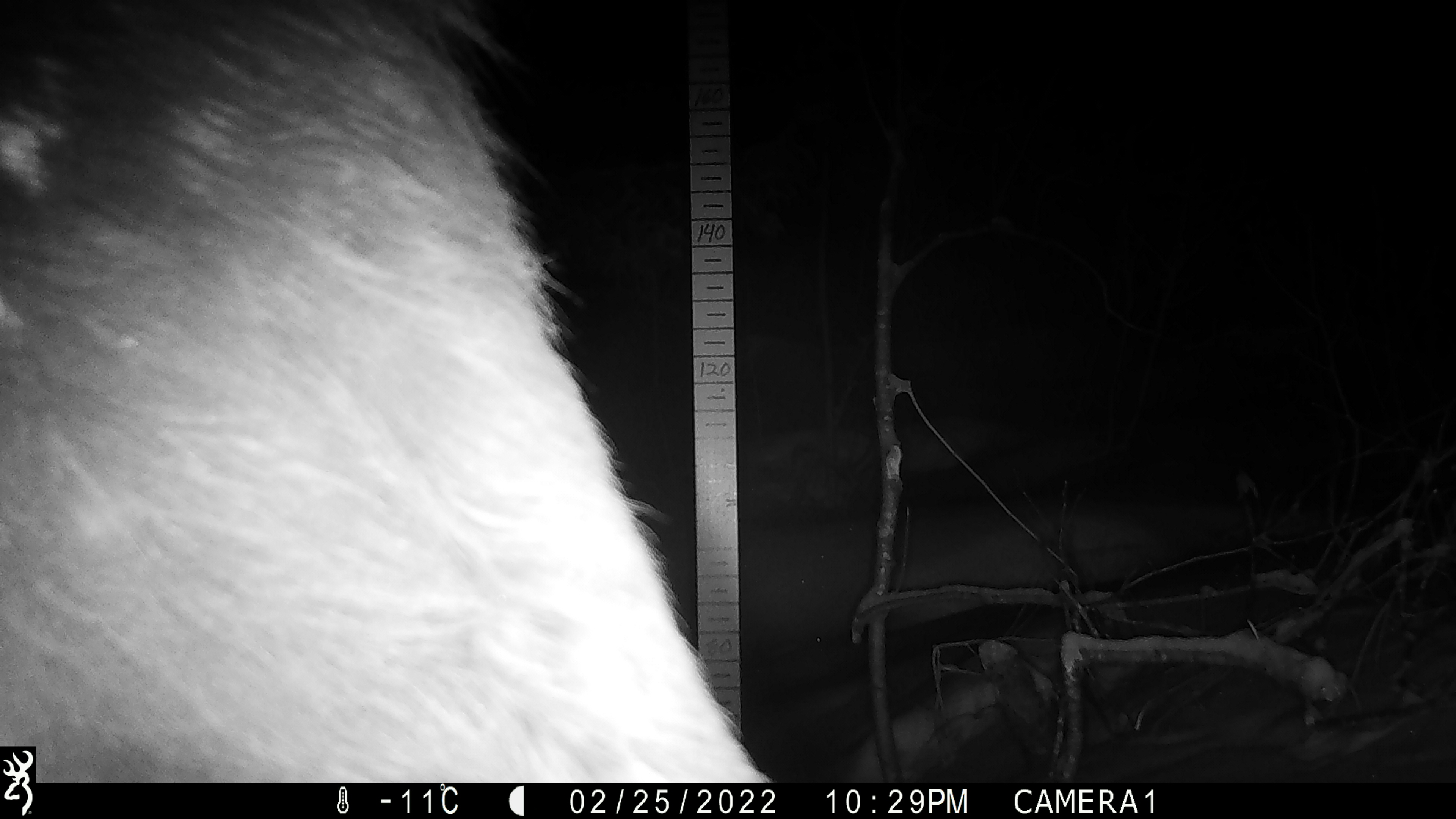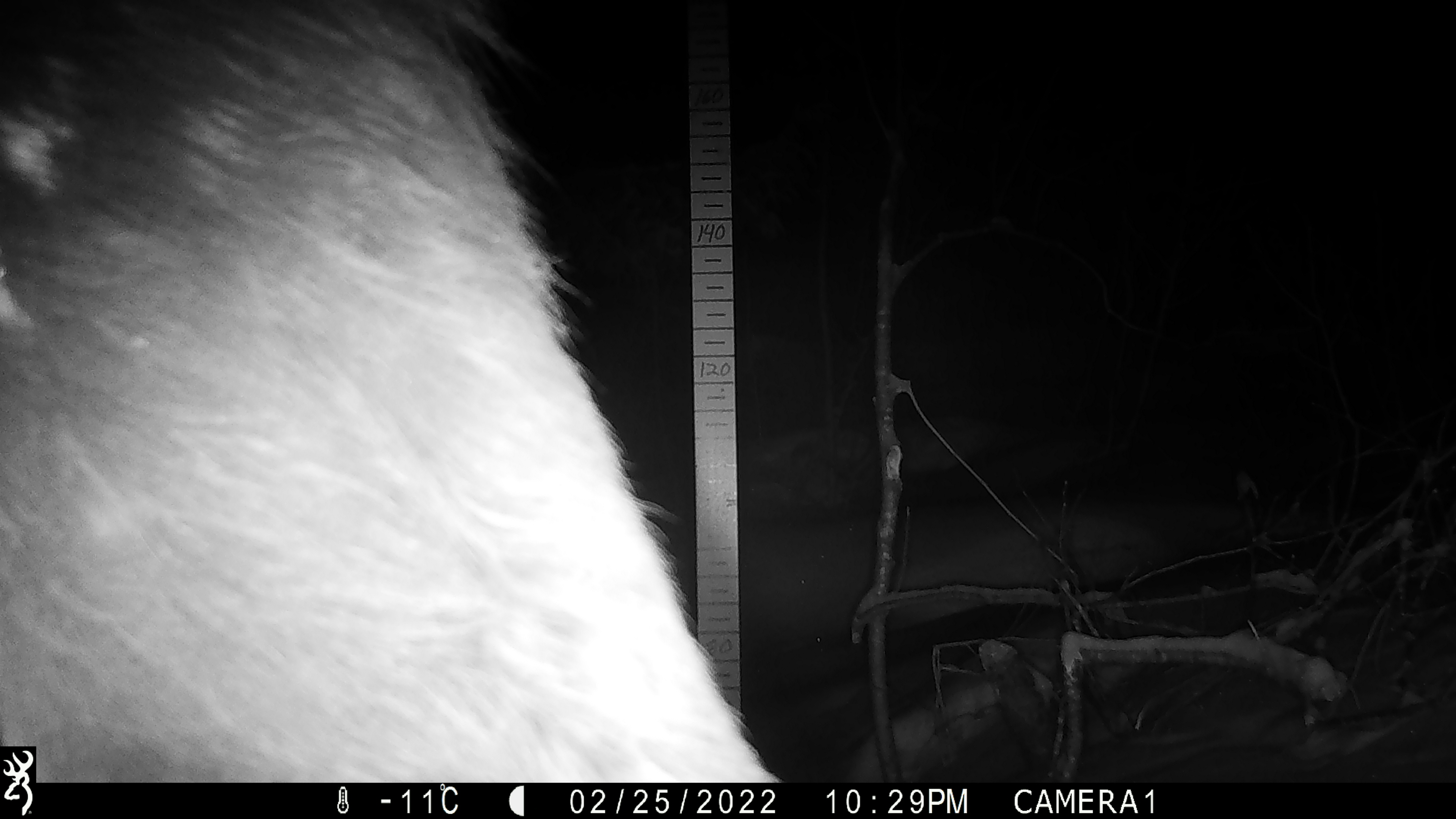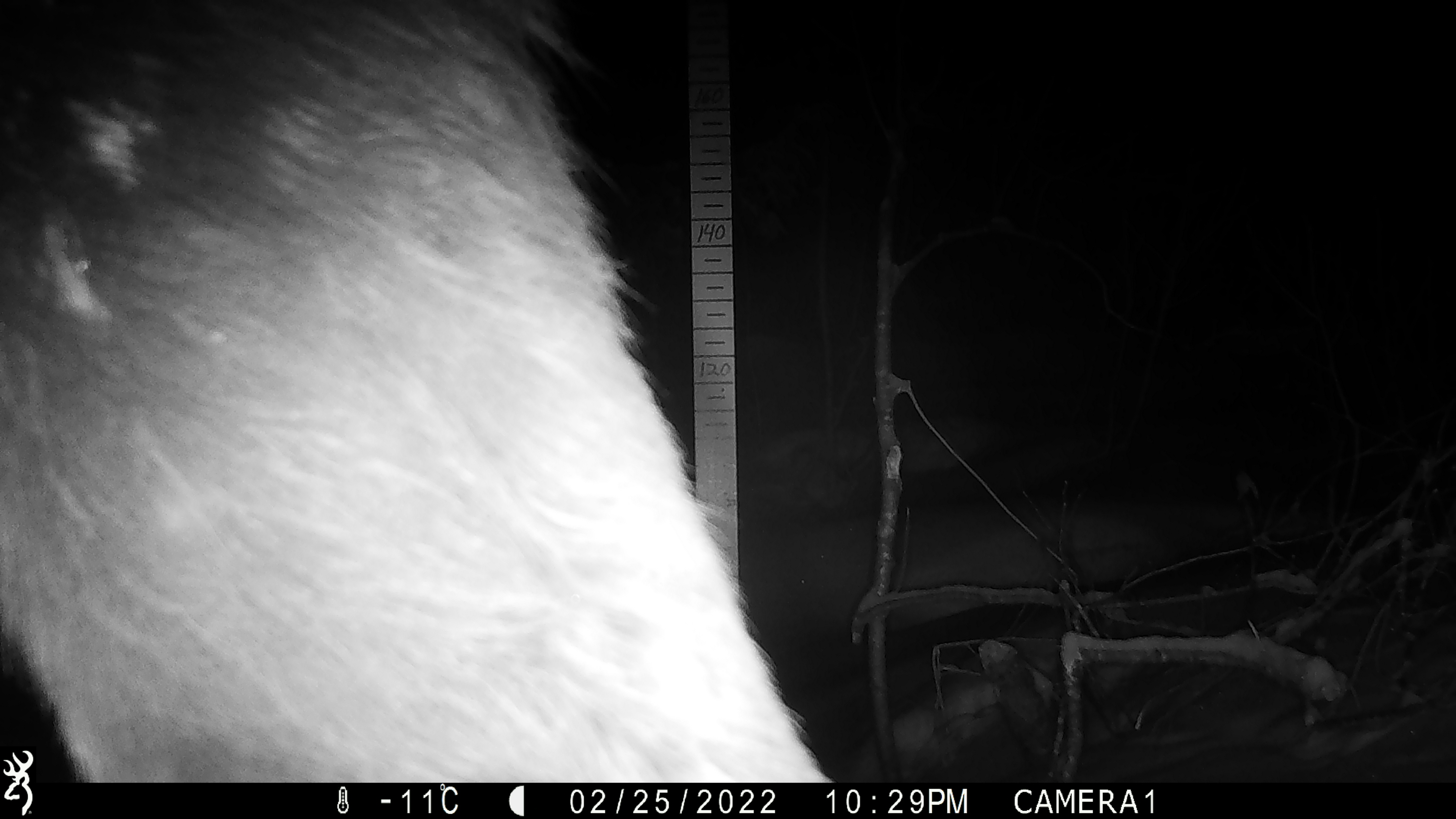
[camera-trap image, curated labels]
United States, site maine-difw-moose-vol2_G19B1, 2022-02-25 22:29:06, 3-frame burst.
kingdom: Animalia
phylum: Chordata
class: Mammalia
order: Artiodactyla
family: Cervidae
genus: Alces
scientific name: Alces alces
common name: moose